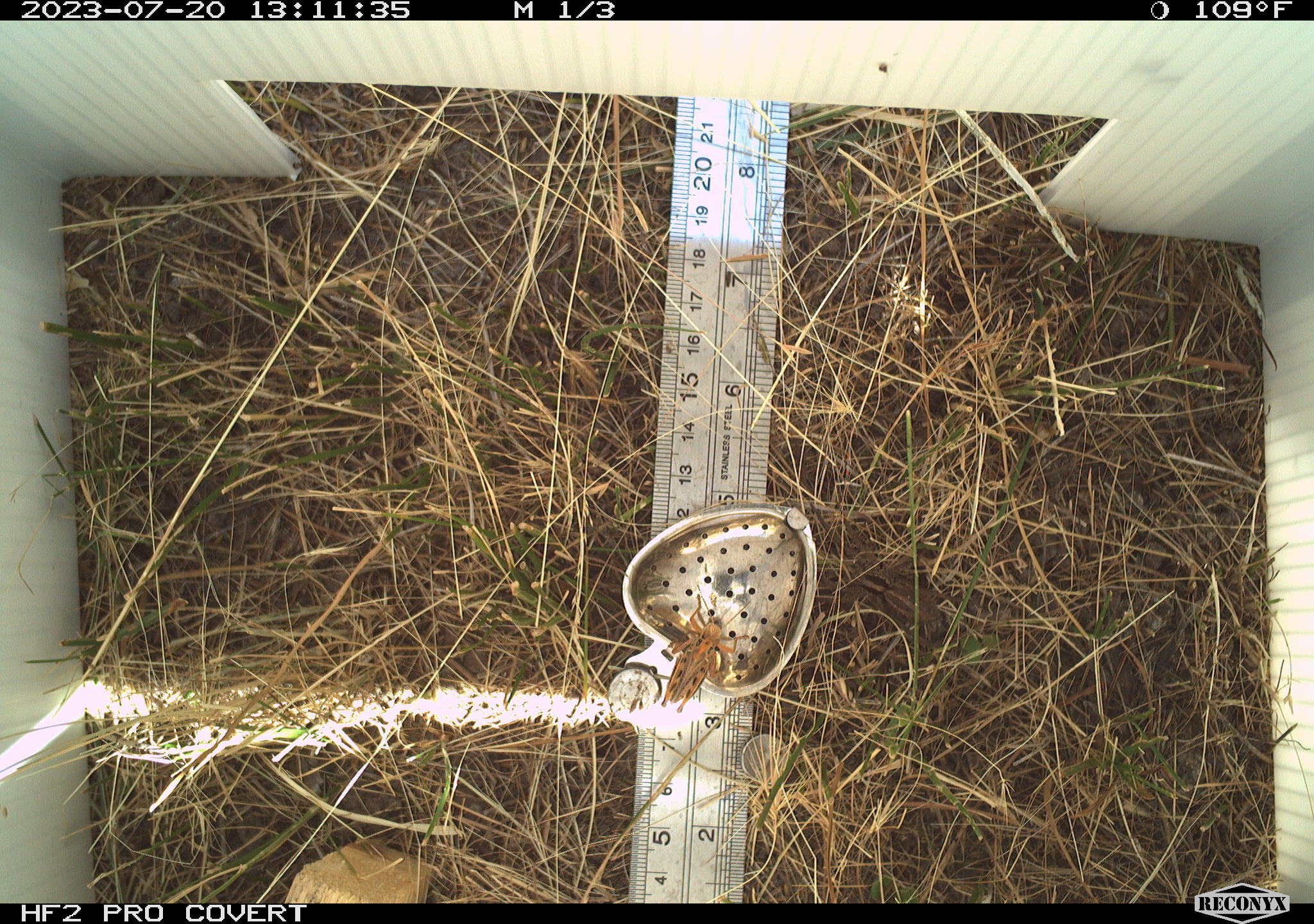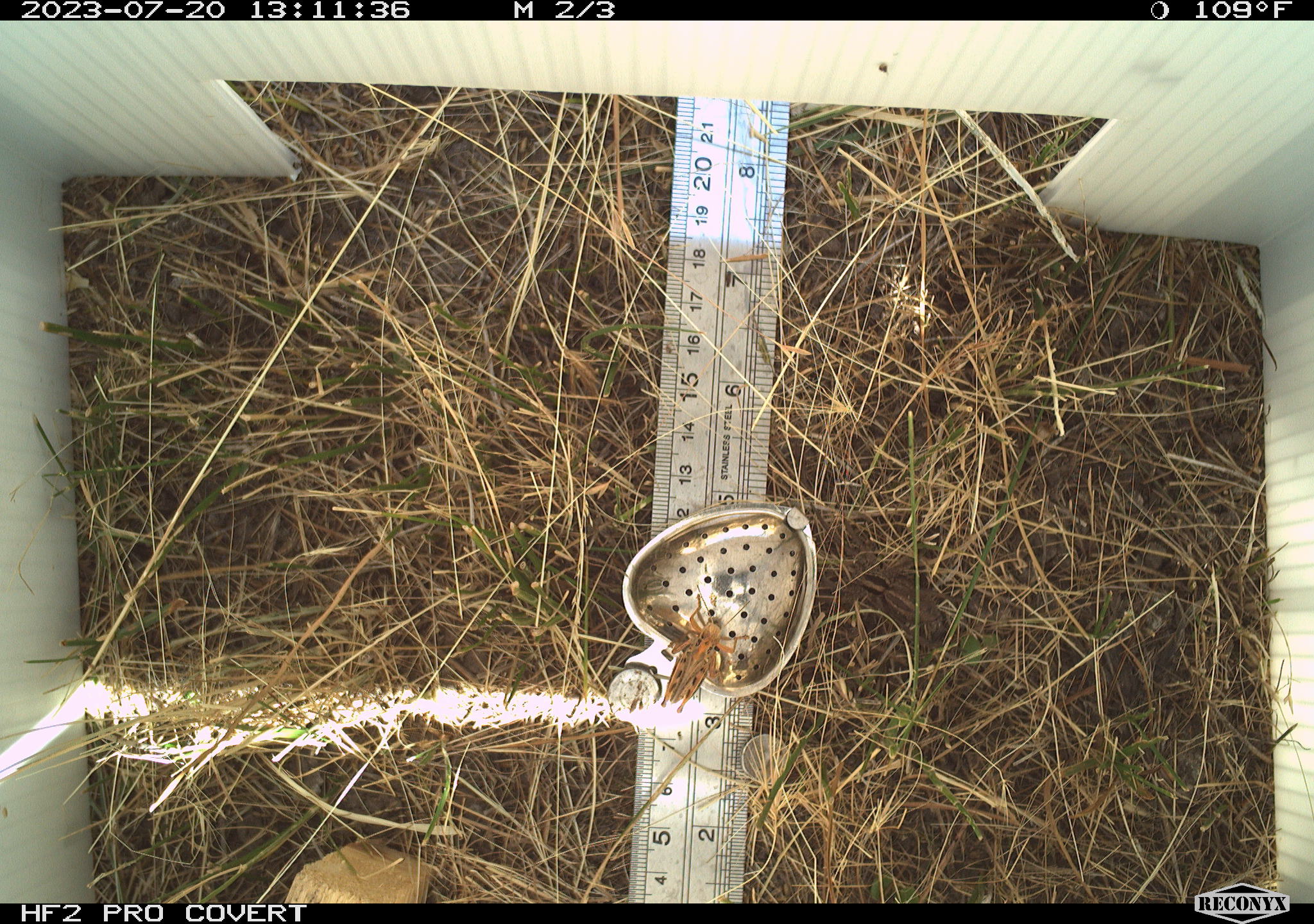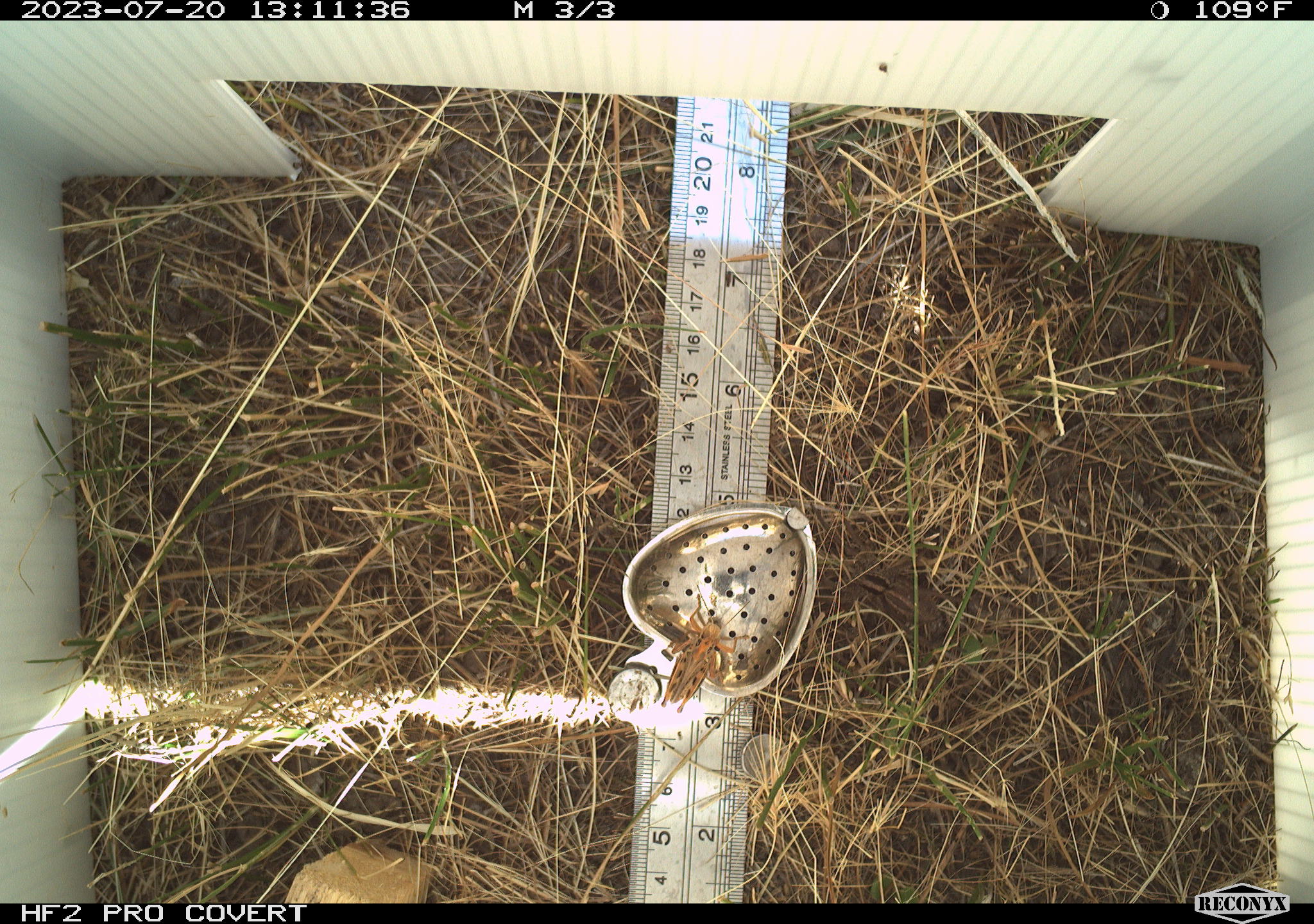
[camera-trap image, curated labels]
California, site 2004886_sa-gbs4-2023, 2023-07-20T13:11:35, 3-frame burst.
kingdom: Animalia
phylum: Arthropoda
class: Insecta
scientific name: Insecta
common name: insect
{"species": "insect (Insecta)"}